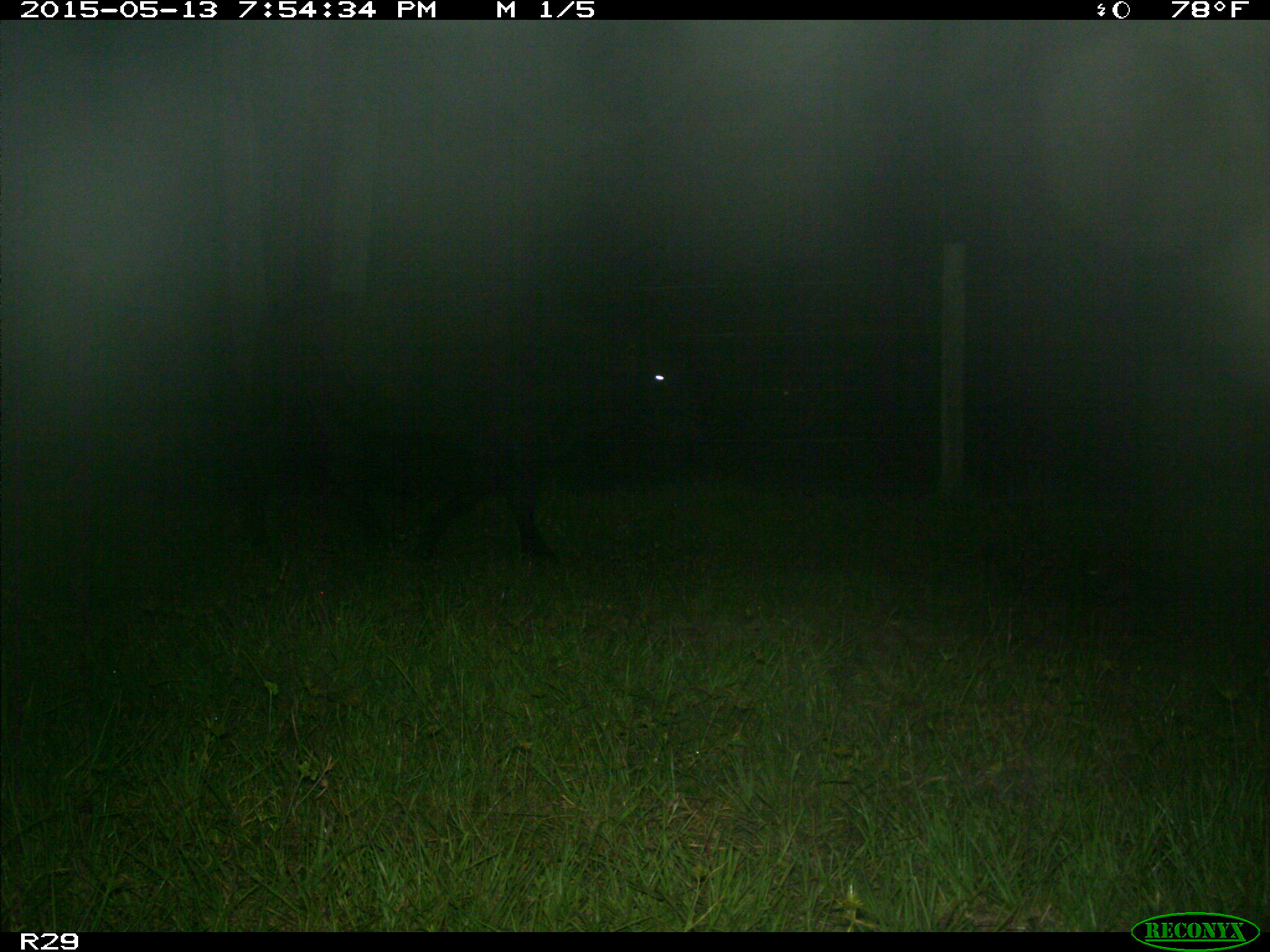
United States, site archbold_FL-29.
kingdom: Animalia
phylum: Chordata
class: Mammalia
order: Artiodactyla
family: Bovidae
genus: Bos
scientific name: Bos taurus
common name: domestic cow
Bos taurus (domestic cow).